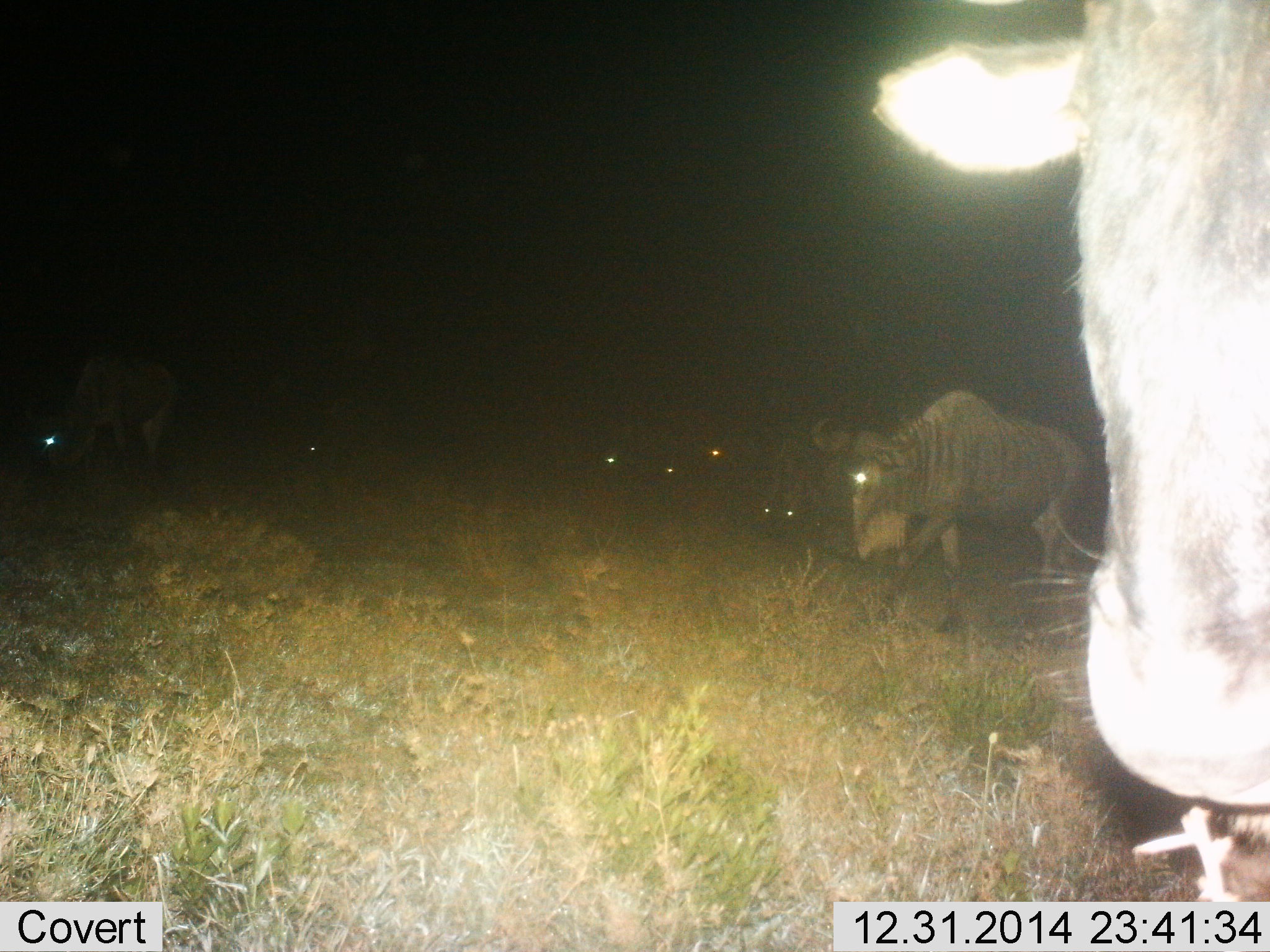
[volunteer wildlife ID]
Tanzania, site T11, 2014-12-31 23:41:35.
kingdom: Animalia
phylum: Chordata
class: Mammalia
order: Artiodactyla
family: Bovidae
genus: Connochaetes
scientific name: Connochaetes taurinus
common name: blue wildebeest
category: wildebeest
Wildebeest (blue wildebeest) (Connochaetes taurinus), count 8. Behavior (volunteer vote fractions): standing 40%, resting 10%, moving 50%, interacting 0%. Young present (vote fraction): 0%. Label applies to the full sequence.